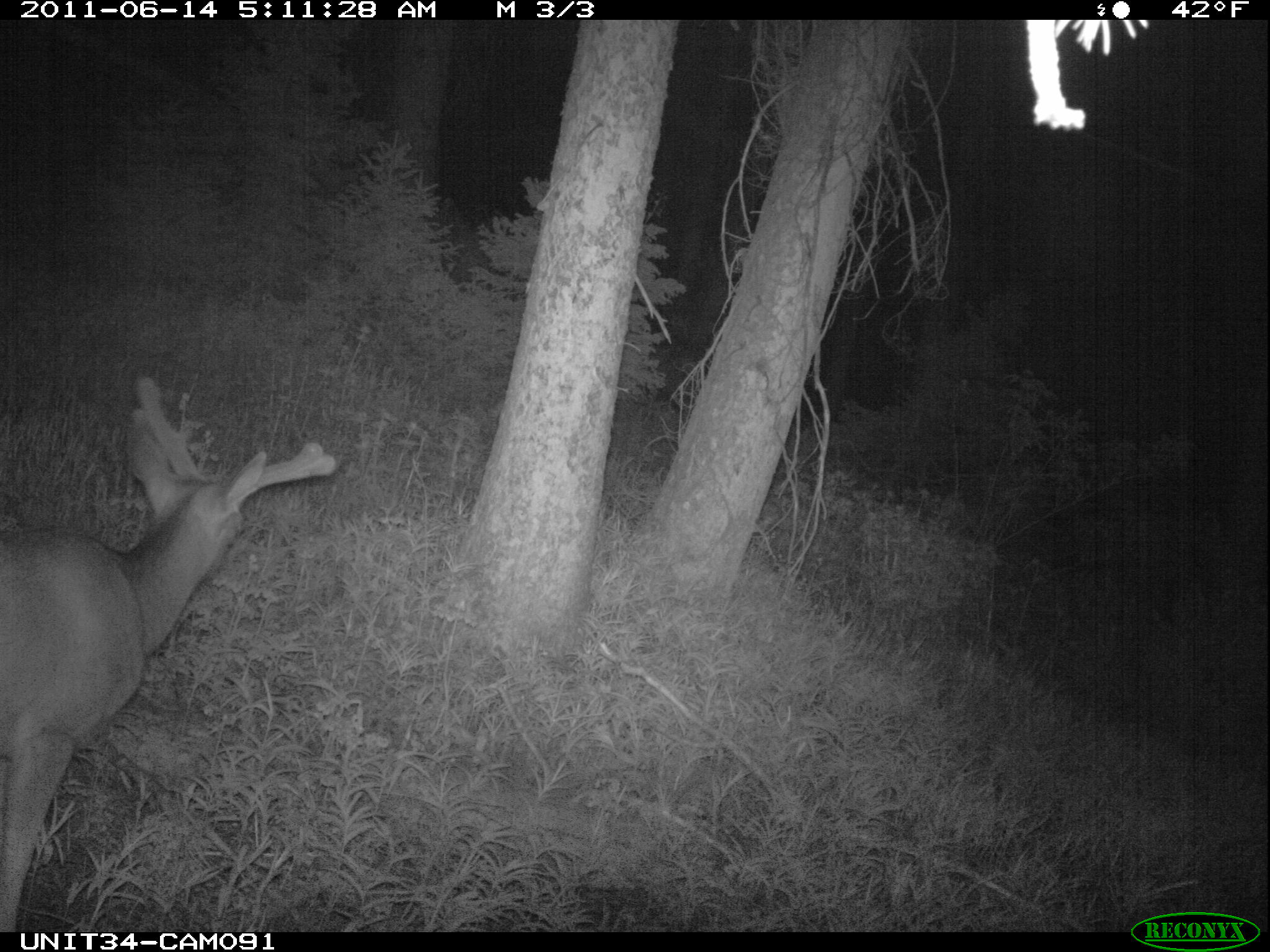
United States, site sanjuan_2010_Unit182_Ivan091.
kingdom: Animalia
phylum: Chordata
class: Mammalia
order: Artiodactyla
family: Cervidae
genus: Odocoileus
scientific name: Odocoileus hemionus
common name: mule deer